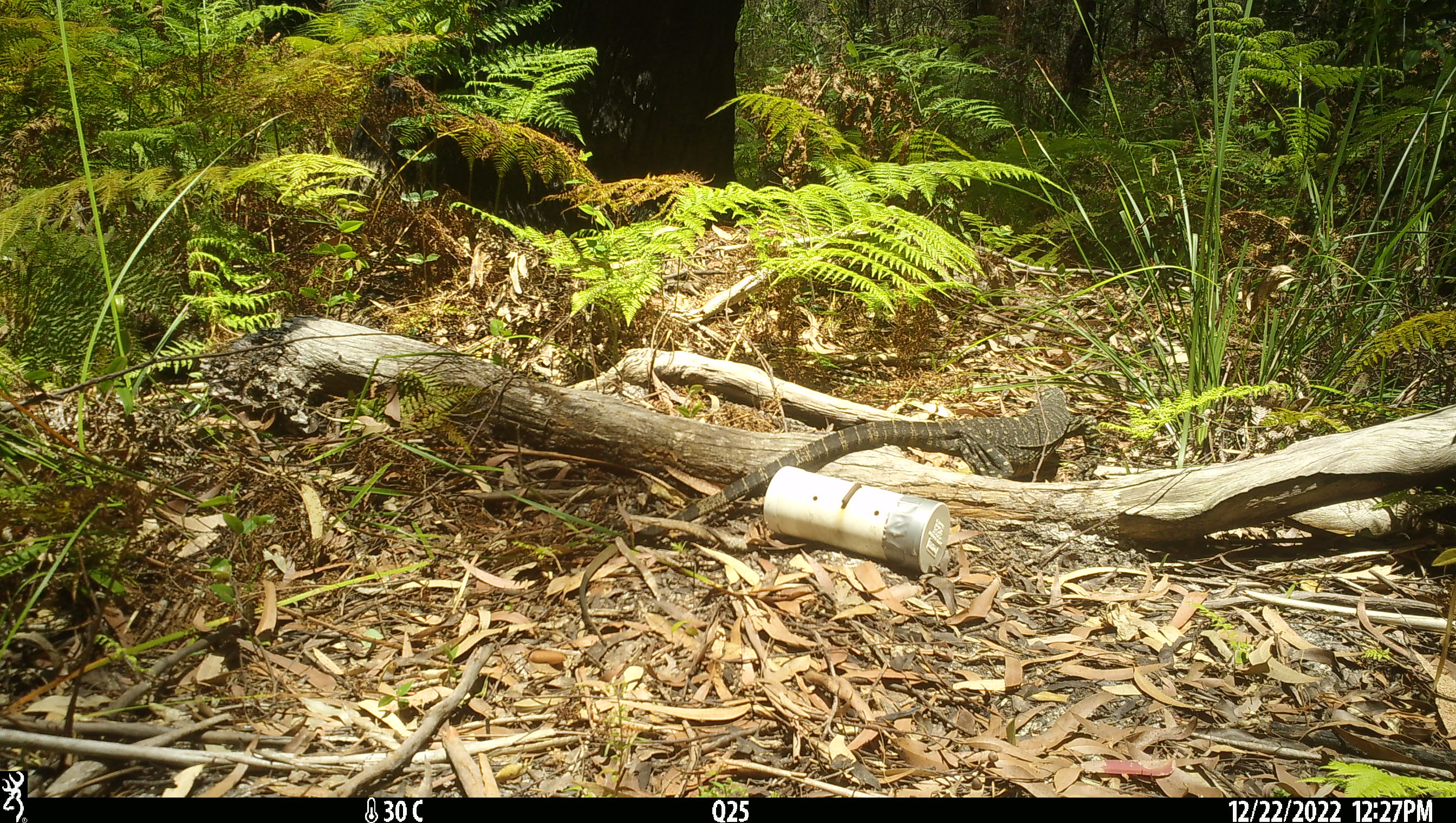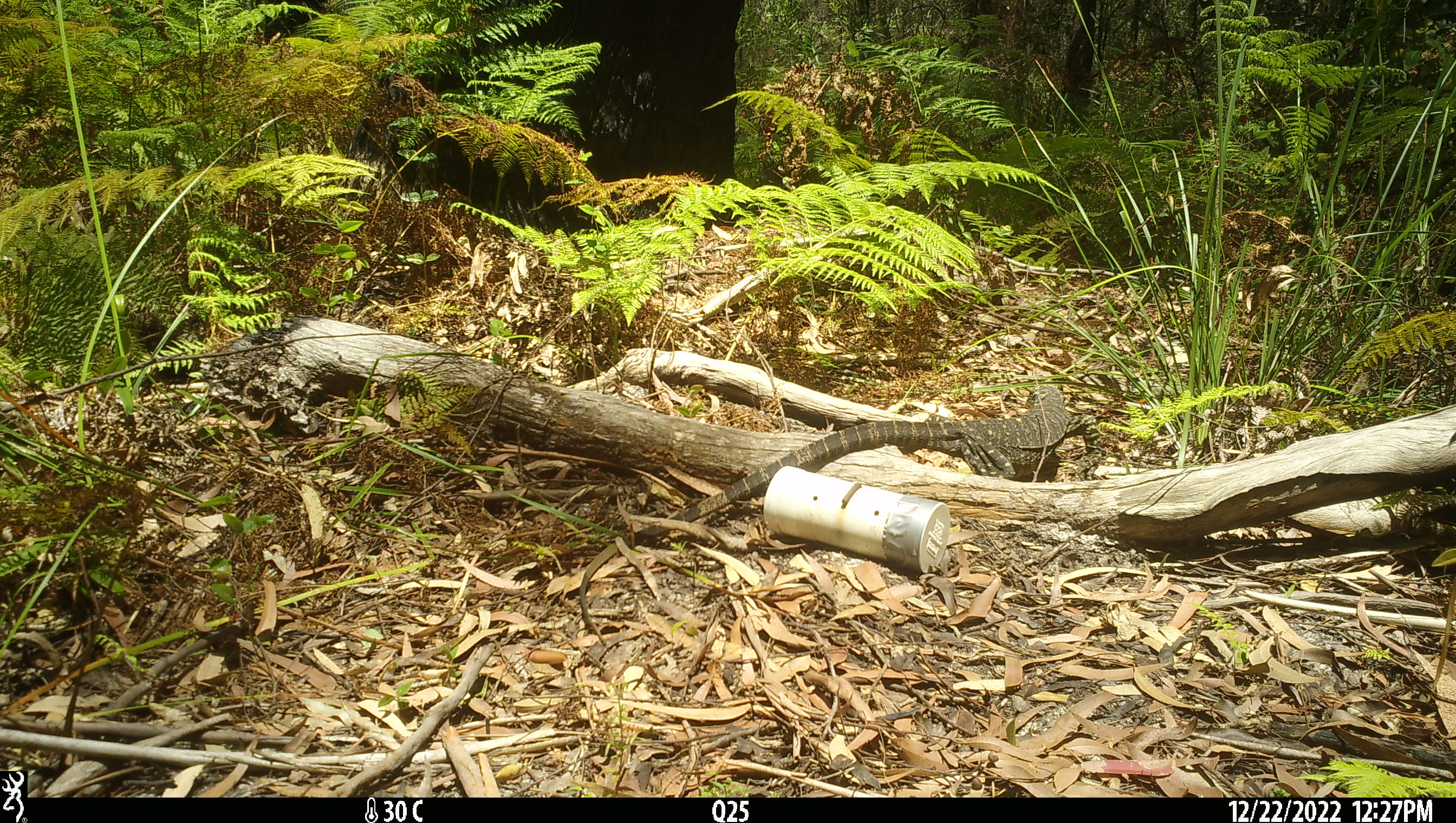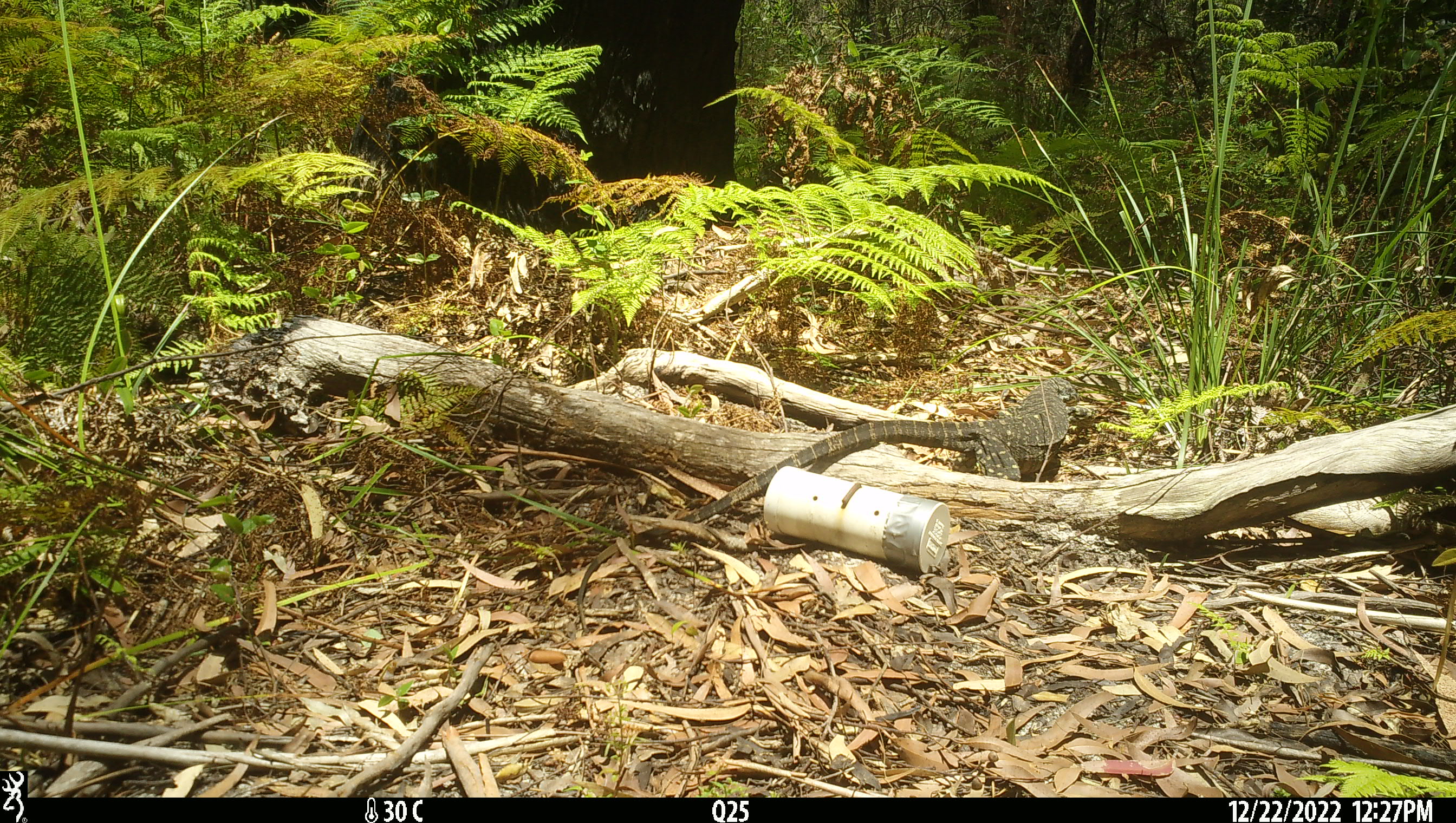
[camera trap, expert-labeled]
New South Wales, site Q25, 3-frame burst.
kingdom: Animalia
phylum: Chordata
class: Reptilia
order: Squamata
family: Varanidae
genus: Varanus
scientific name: Varanus varius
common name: lace monitor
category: goanna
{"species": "goanna (lace monitor) (Varanus varius)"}